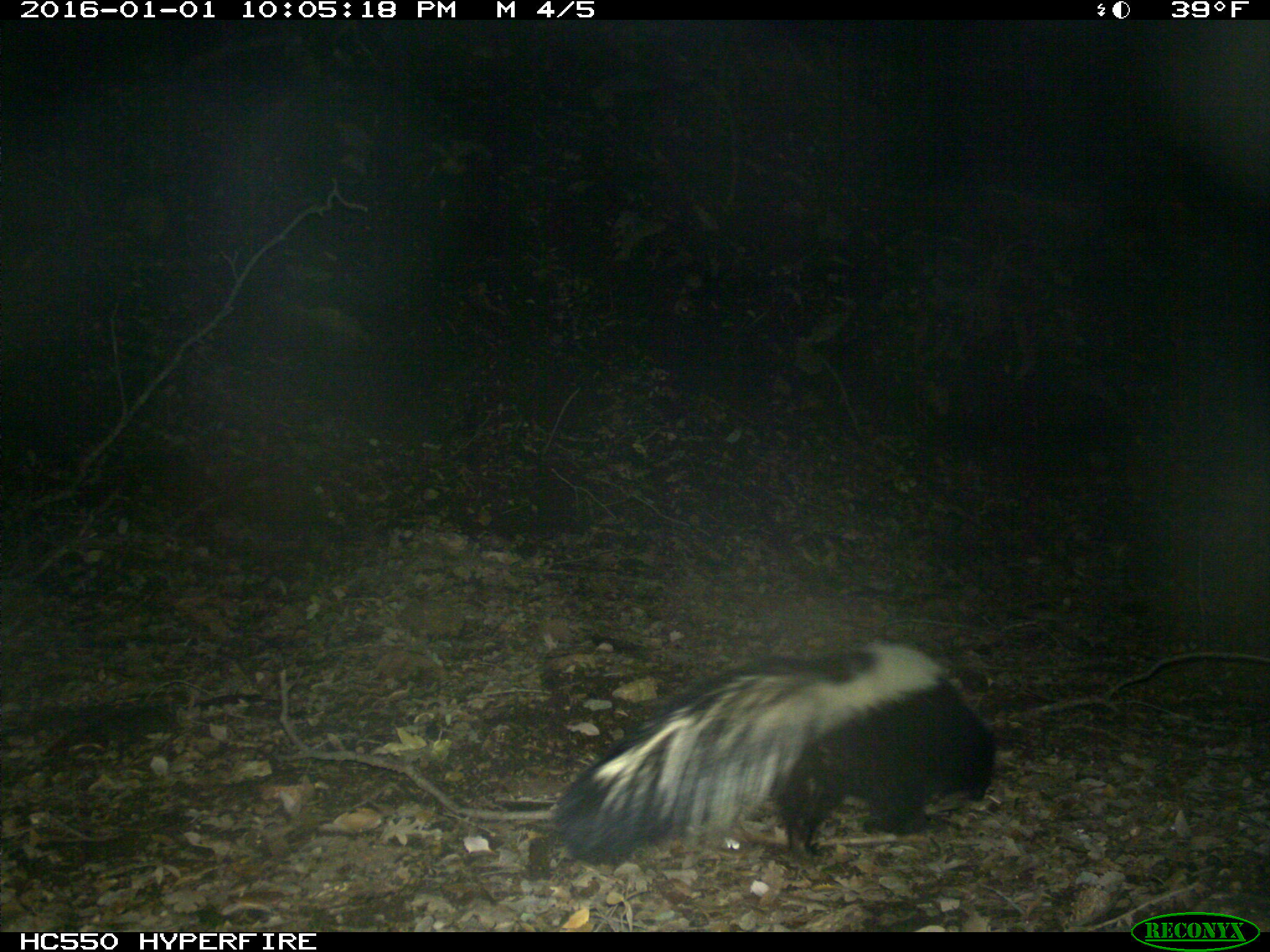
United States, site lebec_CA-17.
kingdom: Animalia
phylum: Chordata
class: Mammalia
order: Carnivora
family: Mephitidae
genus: Mephitis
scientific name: Mephitis mephitis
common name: striped skunk